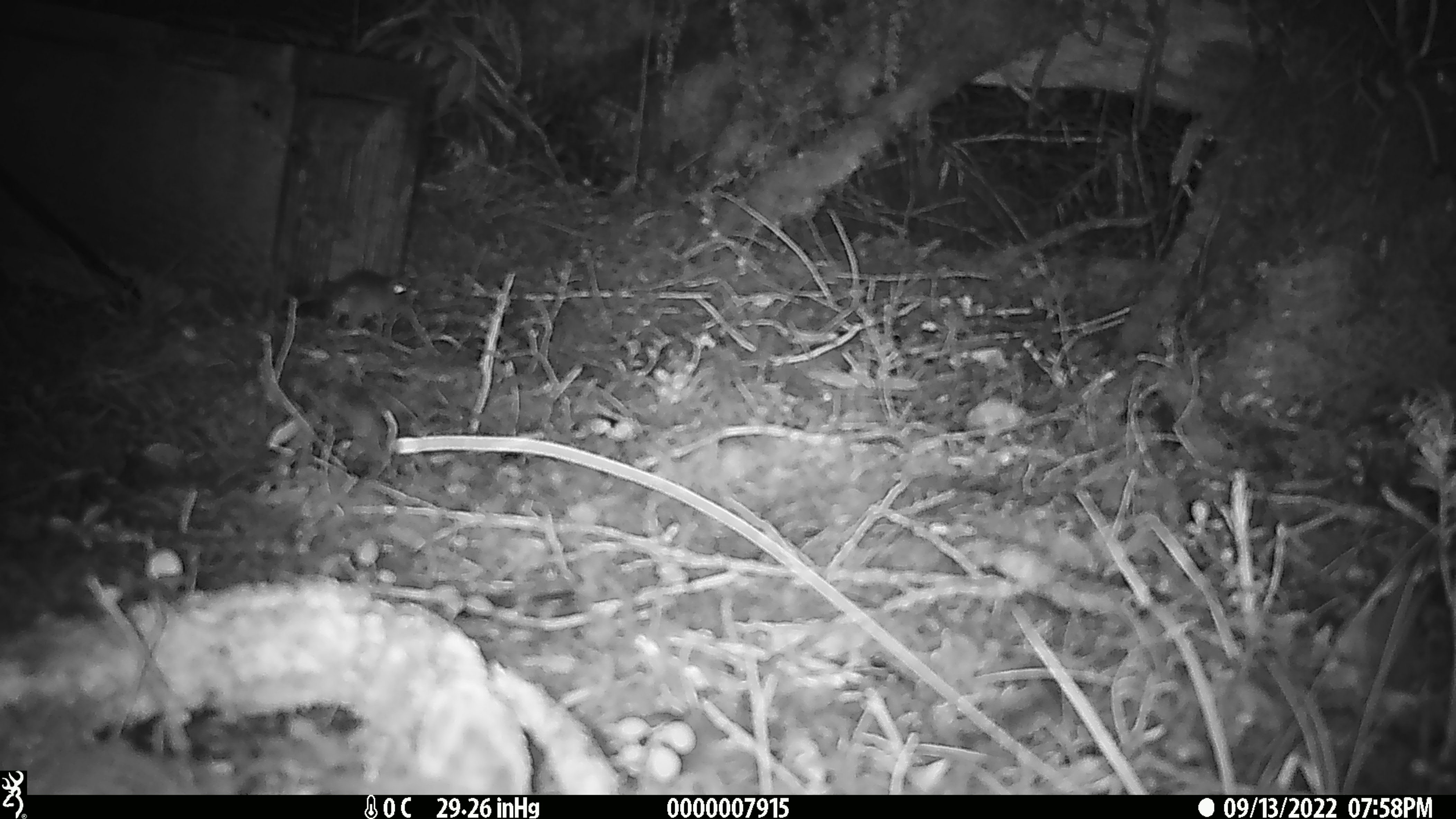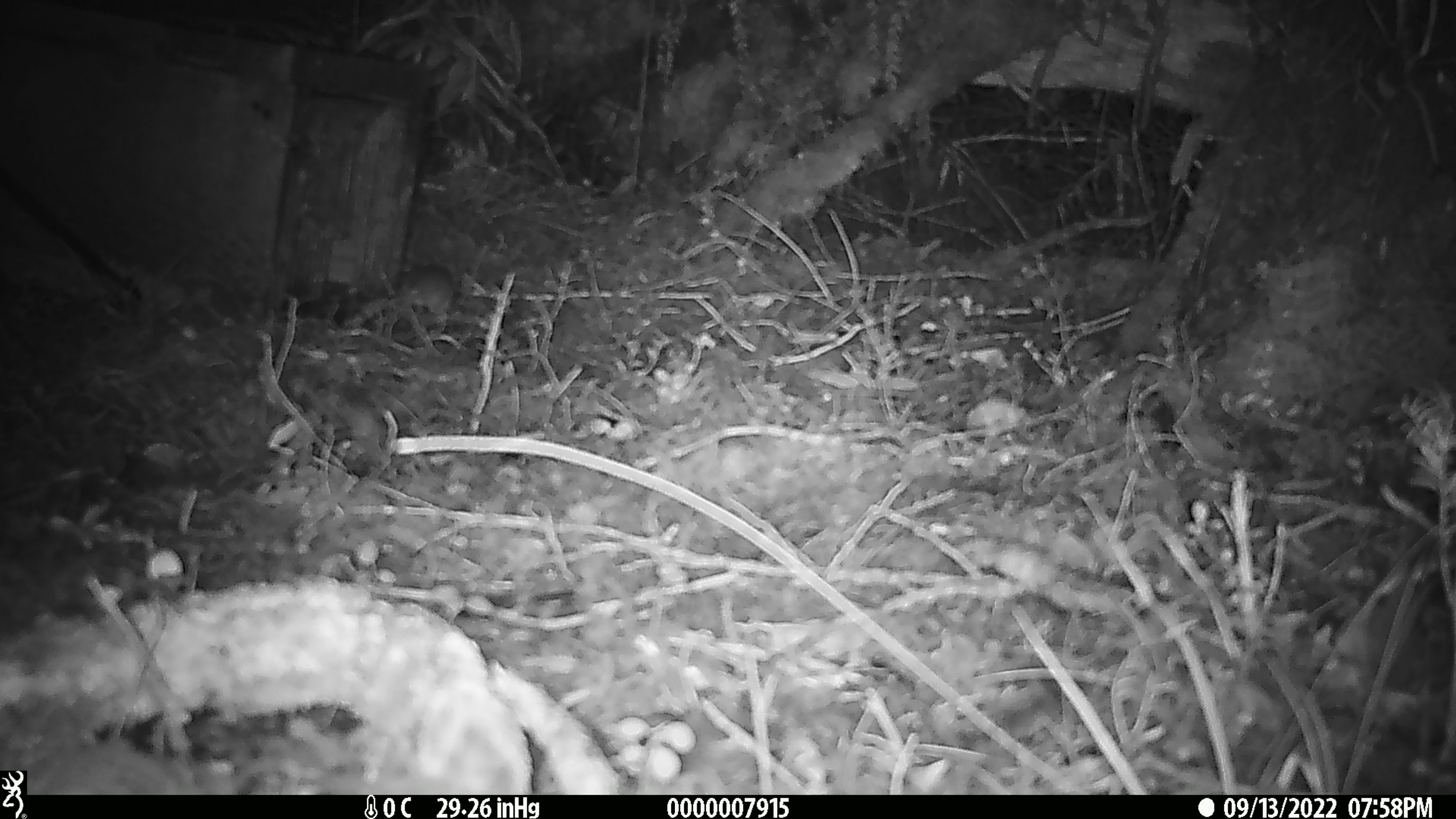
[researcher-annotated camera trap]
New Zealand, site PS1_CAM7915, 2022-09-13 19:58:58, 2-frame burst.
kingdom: Animalia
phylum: Chordata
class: Mammalia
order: Rodentia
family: Muridae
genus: Mus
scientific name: Mus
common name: mouse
Mouse (Mus).